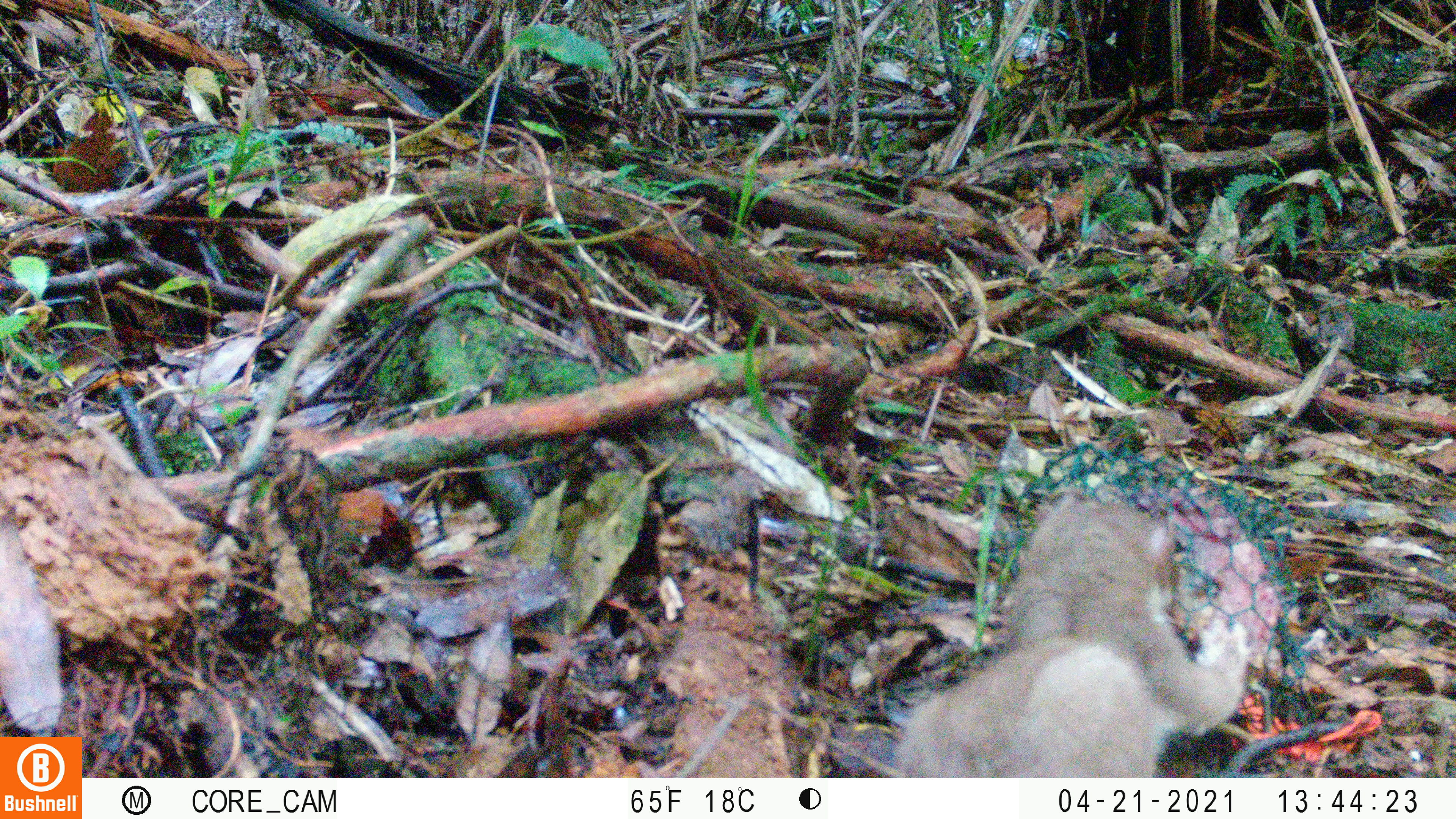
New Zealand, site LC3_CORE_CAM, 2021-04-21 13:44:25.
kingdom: Animalia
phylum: Chordata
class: Mammalia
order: Carnivora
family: Mustelidae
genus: Mustela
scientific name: Mustela erminea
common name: stoat